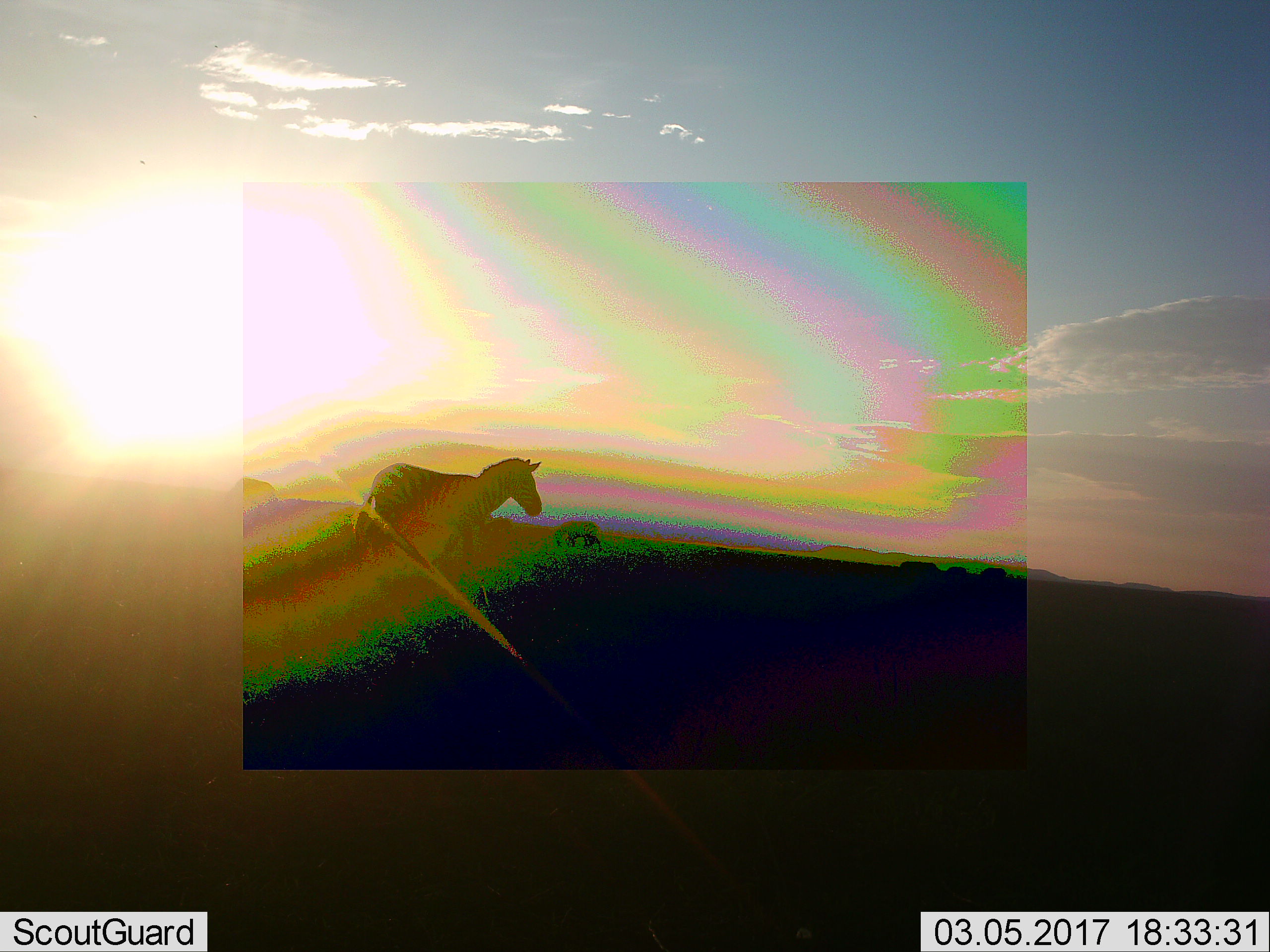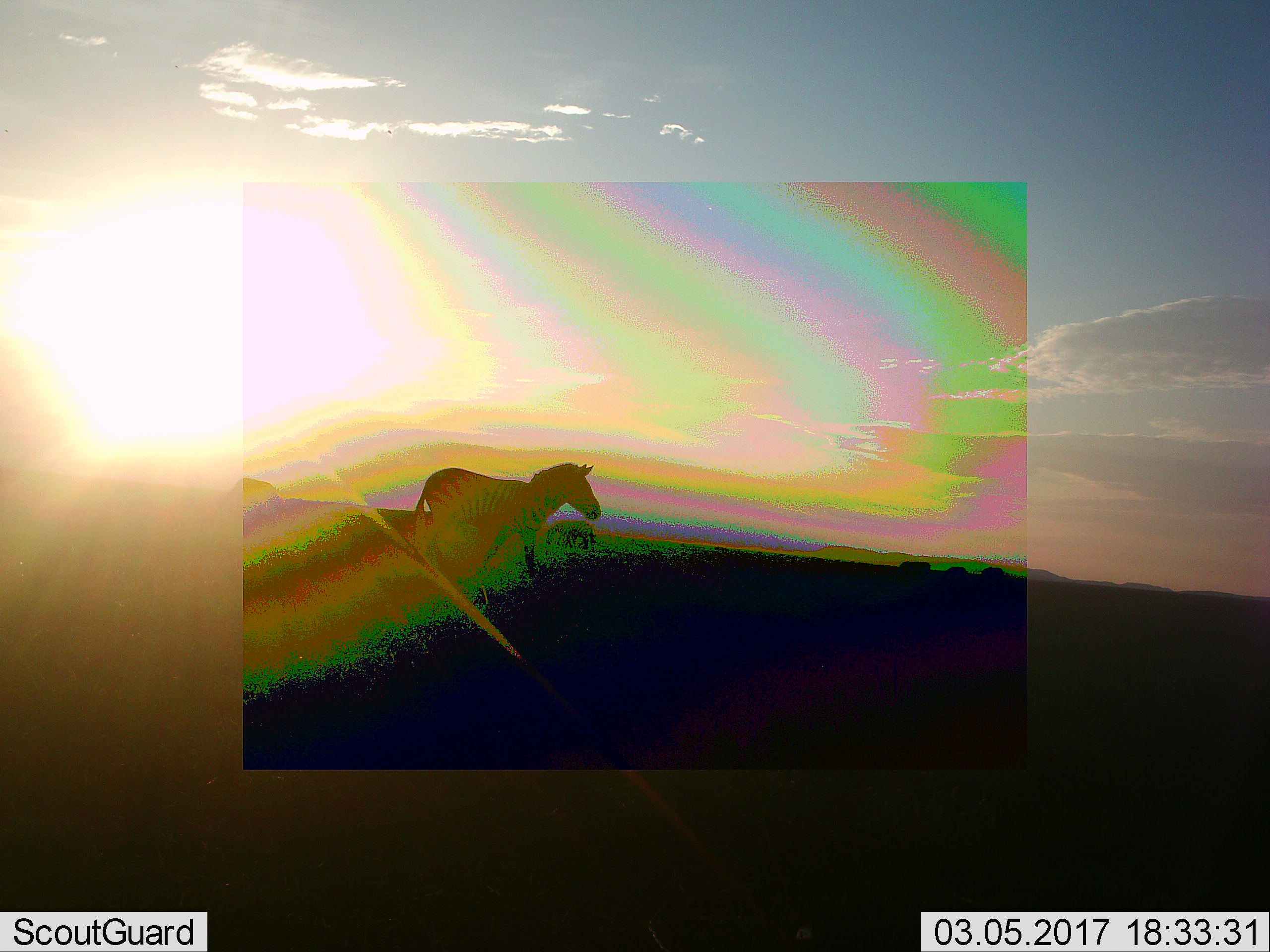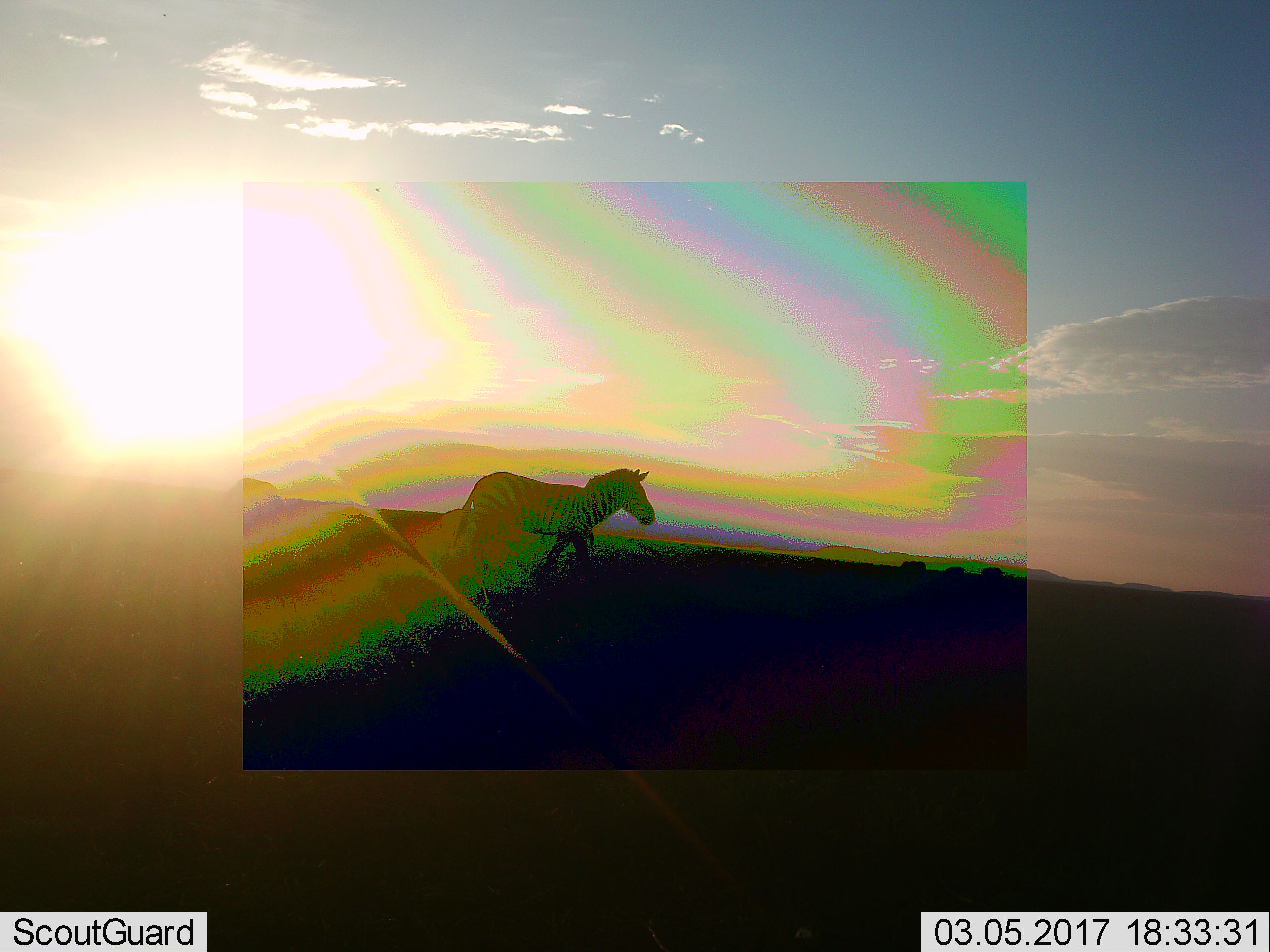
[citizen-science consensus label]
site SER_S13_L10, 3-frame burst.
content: unidentified animal